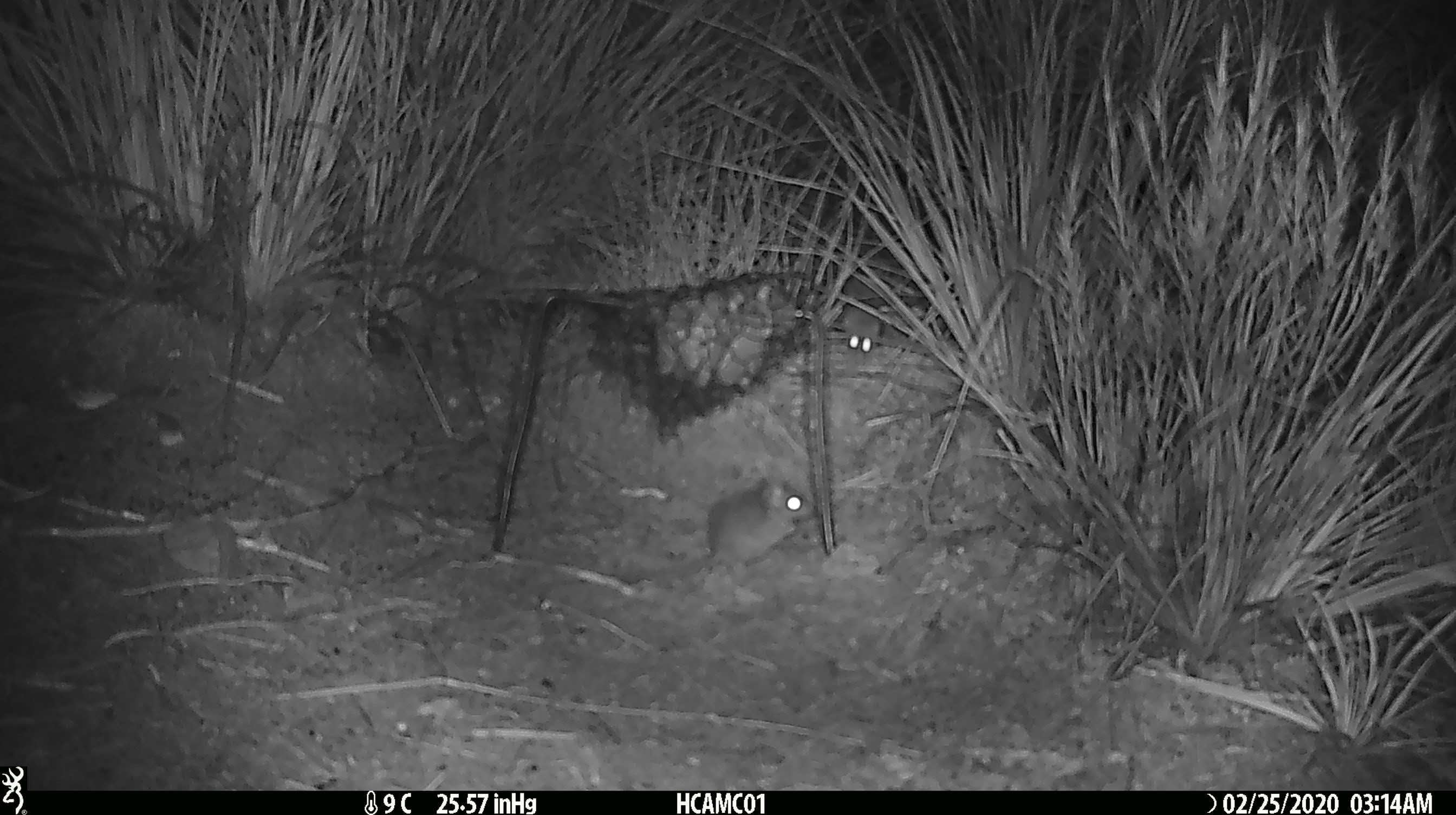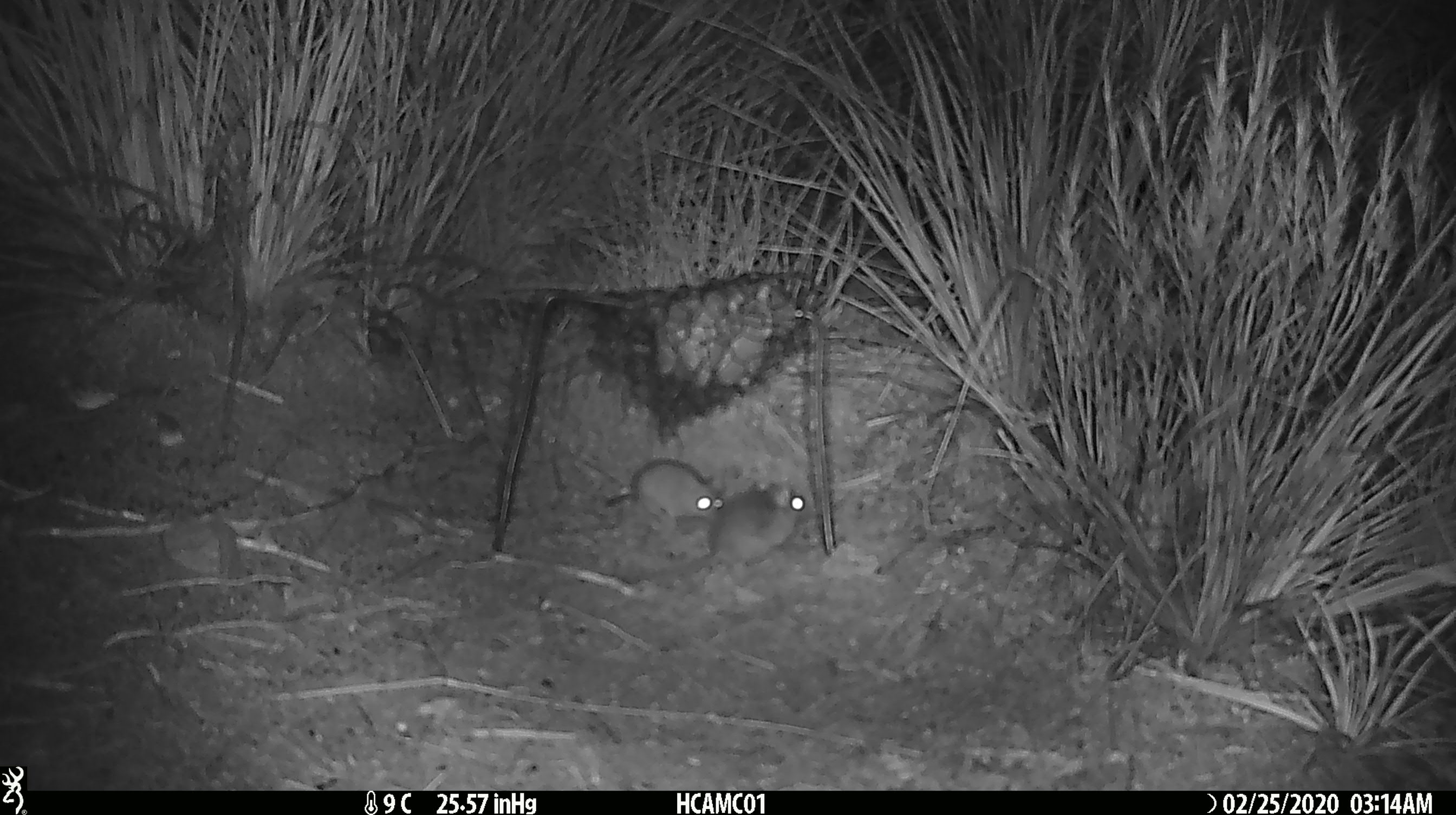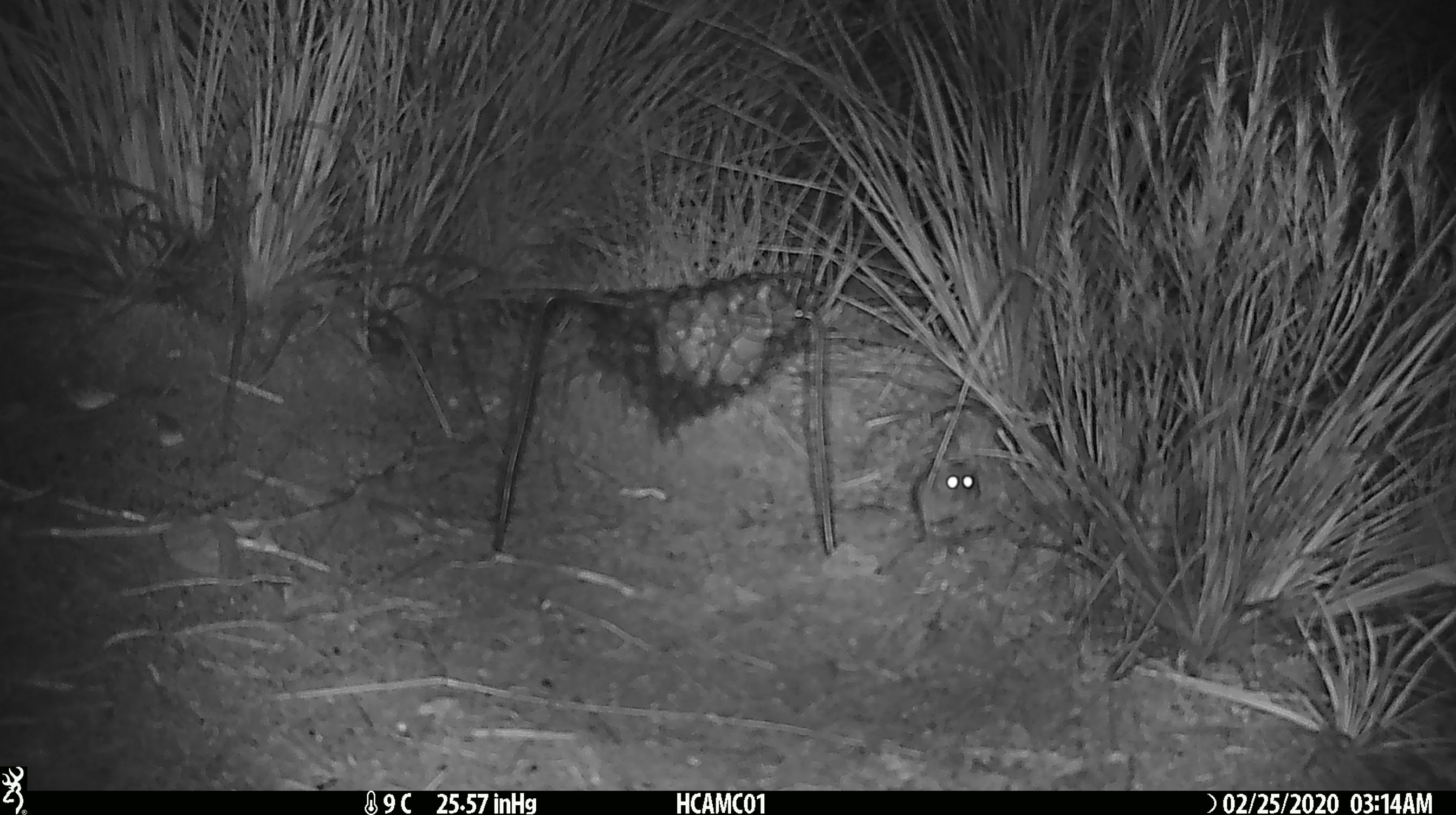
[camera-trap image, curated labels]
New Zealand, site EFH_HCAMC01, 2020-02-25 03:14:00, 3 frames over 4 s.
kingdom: Animalia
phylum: Chordata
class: Mammalia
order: Rodentia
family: Muridae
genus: Mus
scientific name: Mus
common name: mouse